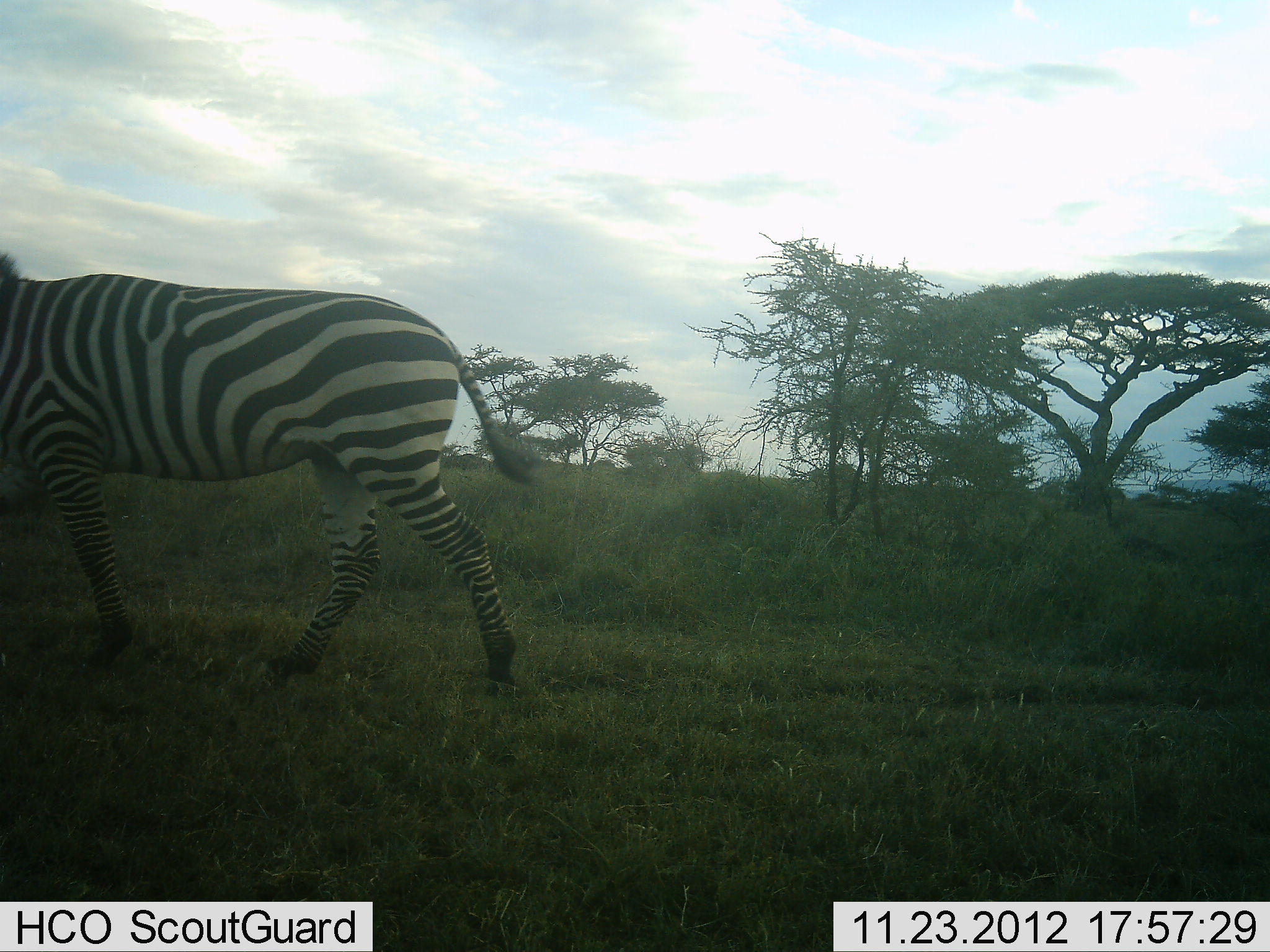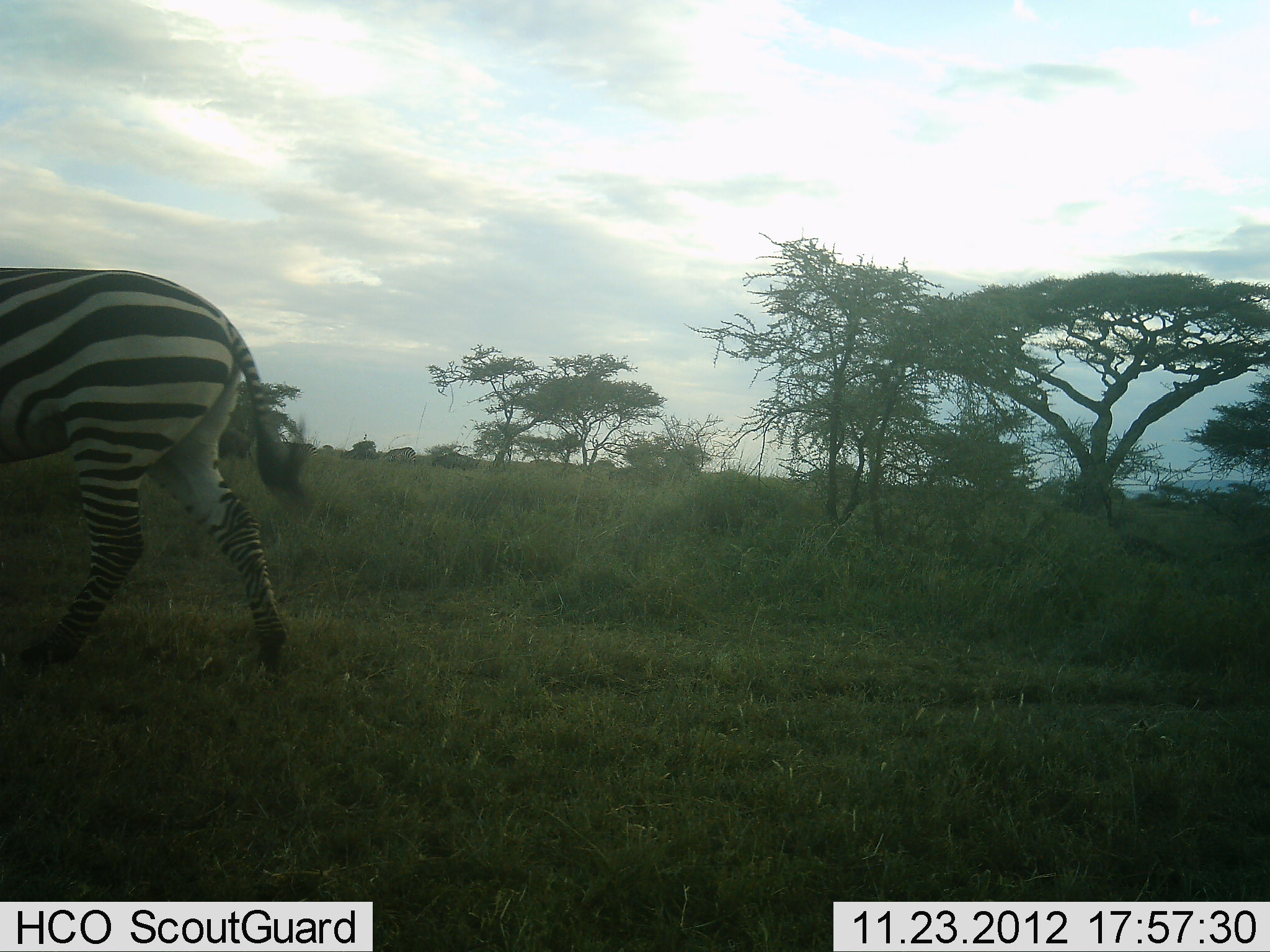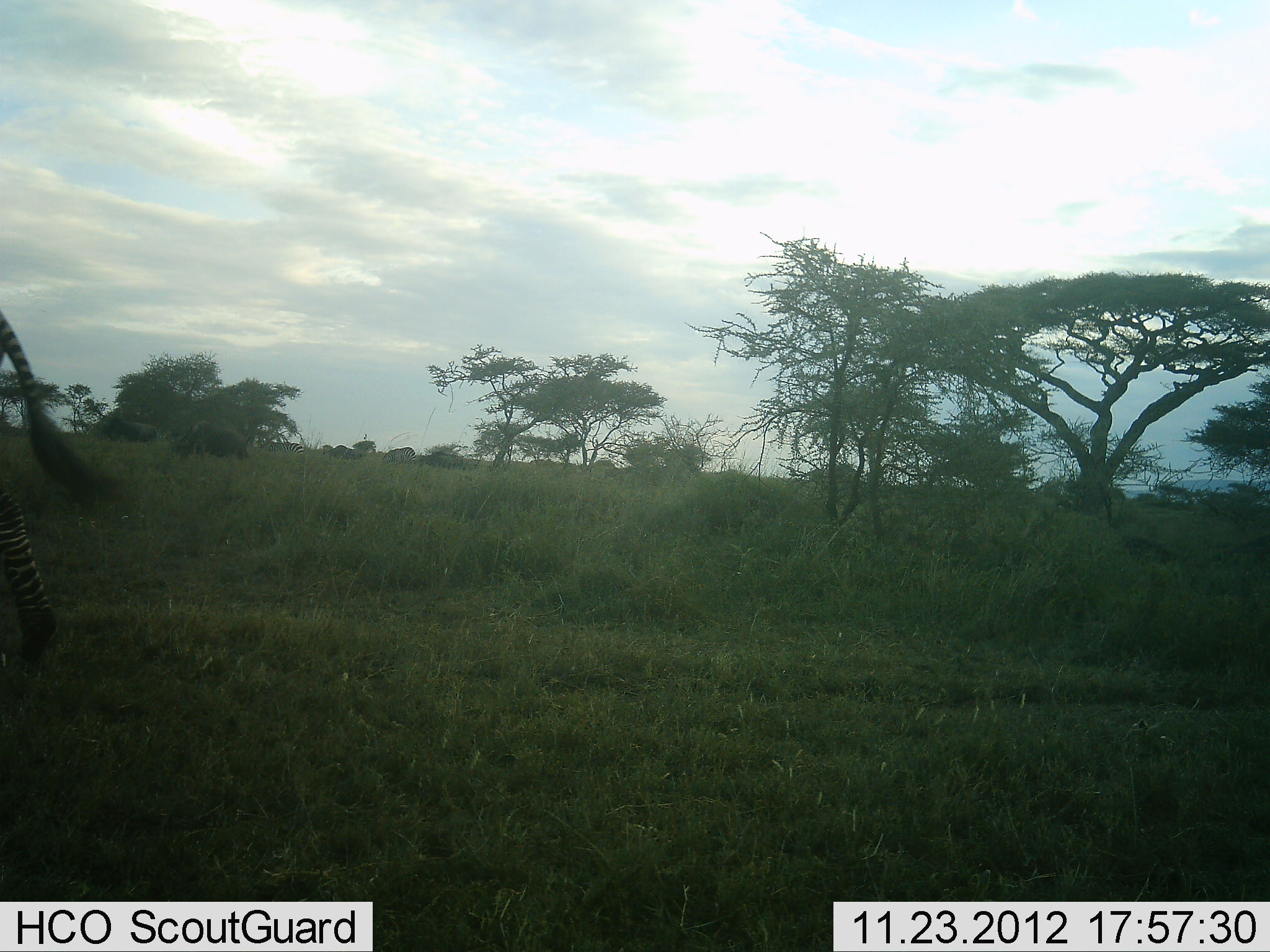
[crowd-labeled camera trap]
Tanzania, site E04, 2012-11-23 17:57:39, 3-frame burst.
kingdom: Animalia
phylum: Chordata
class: Mammalia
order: Perissodactyla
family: Equidae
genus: Equus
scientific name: Equus quagga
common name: plains zebra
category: zebra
Zebra (plains zebra) (Equus quagga), count 1. Behavior (volunteer vote fractions): standing 5%, resting 0%, moving 97%, interacting 0%. Young present (vote fraction): 0%. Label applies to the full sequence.